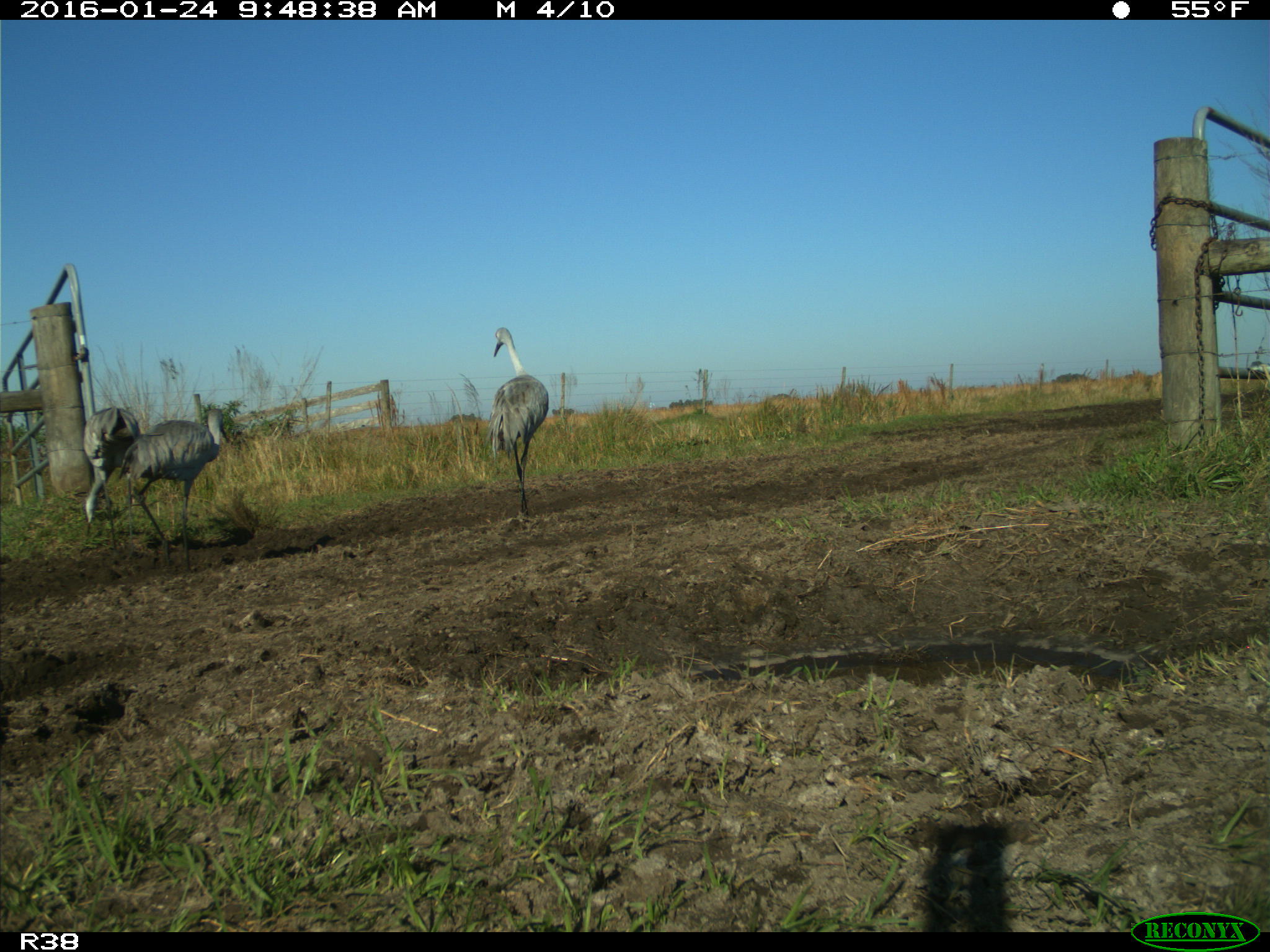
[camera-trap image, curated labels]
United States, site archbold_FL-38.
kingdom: Animalia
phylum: Chordata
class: Aves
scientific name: Aves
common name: birds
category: unidentified bird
Unidentified bird (birds) (Aves).